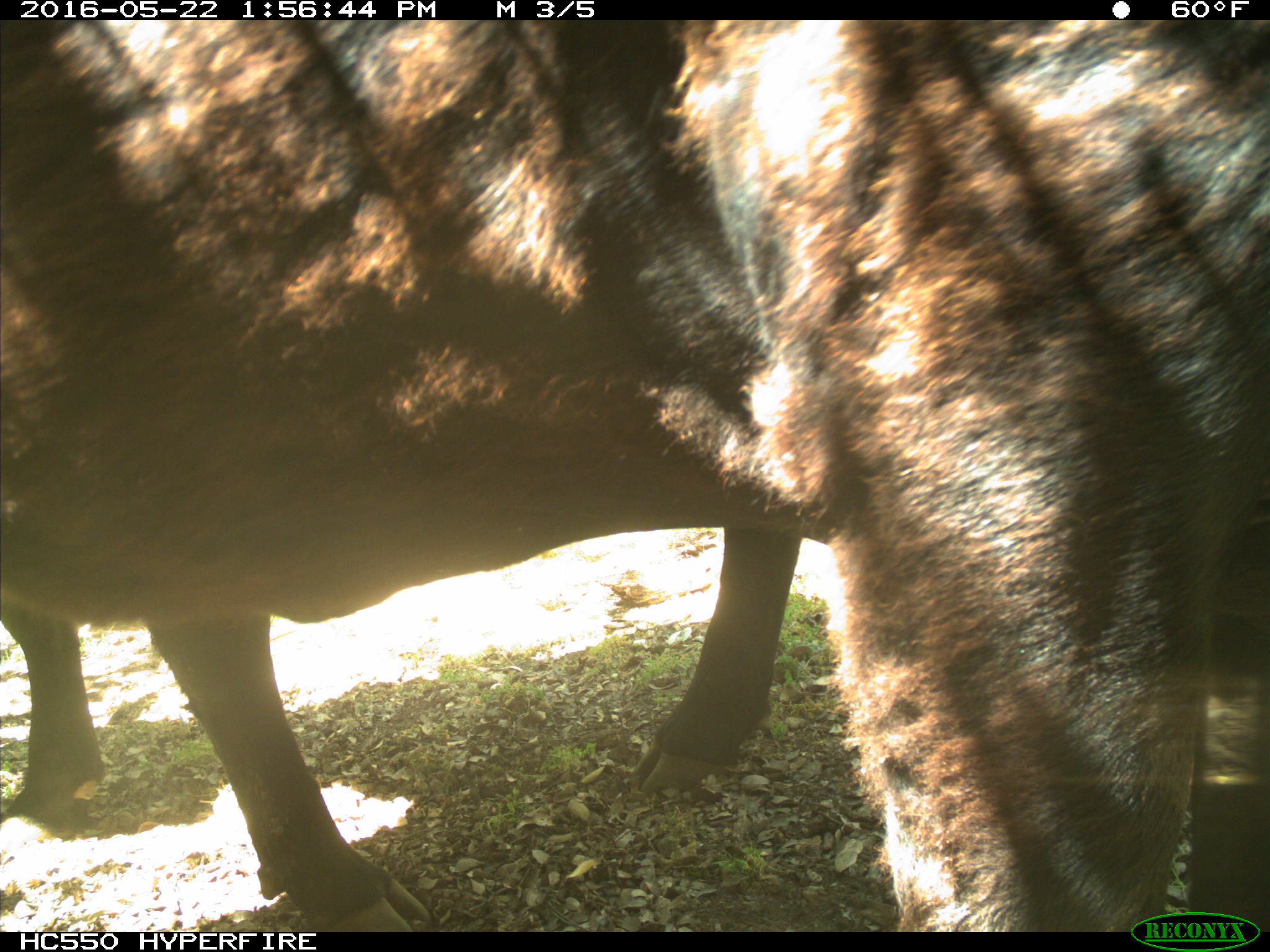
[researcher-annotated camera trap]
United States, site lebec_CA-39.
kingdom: Animalia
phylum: Chordata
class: Mammalia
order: Artiodactyla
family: Bovidae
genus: Bos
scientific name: Bos taurus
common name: domestic cow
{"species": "Bos taurus (domestic cow)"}